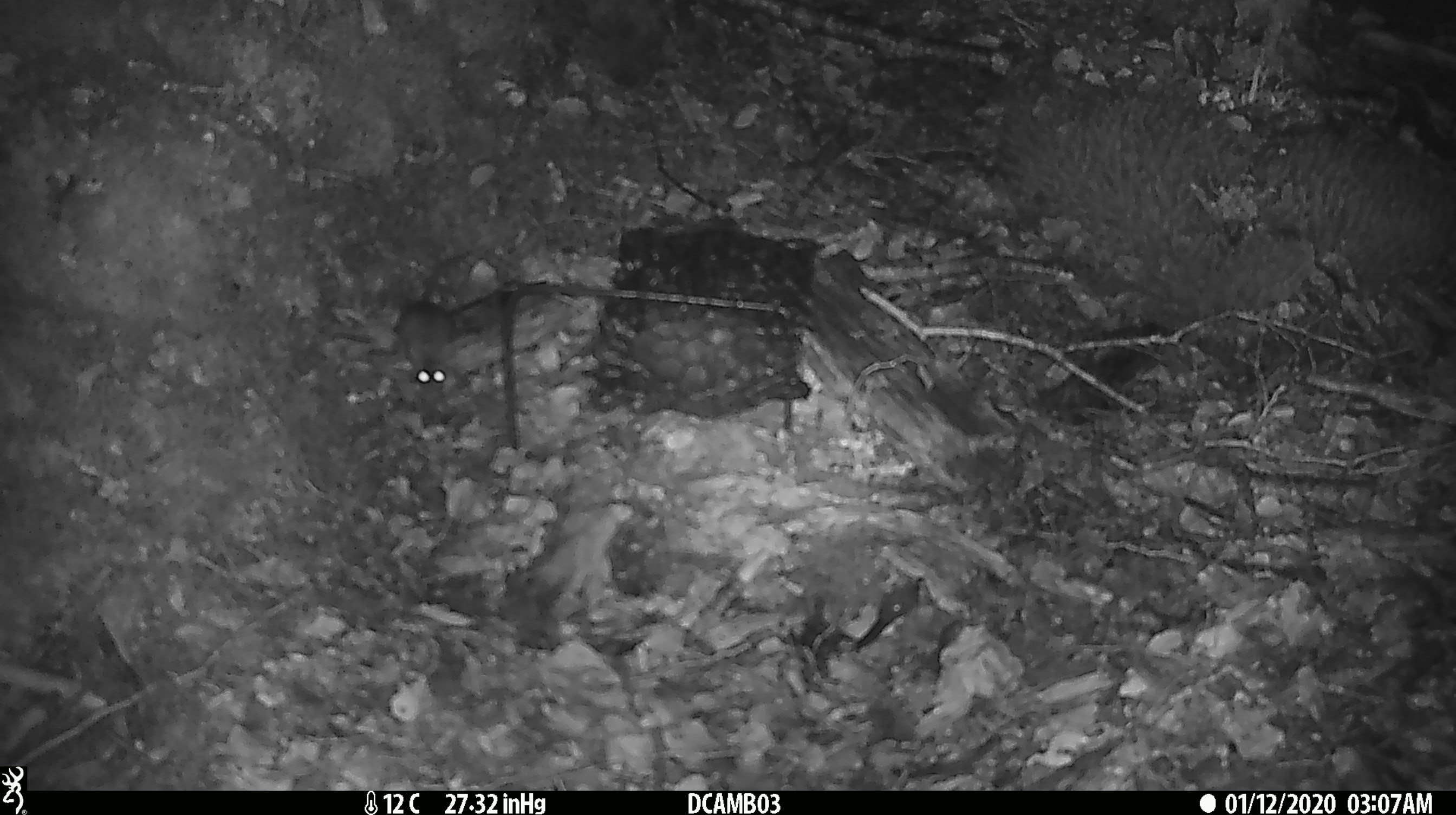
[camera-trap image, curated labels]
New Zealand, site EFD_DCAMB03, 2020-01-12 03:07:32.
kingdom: Animalia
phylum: Chordata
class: Mammalia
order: Rodentia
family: Muridae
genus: Mus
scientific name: Mus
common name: mouse